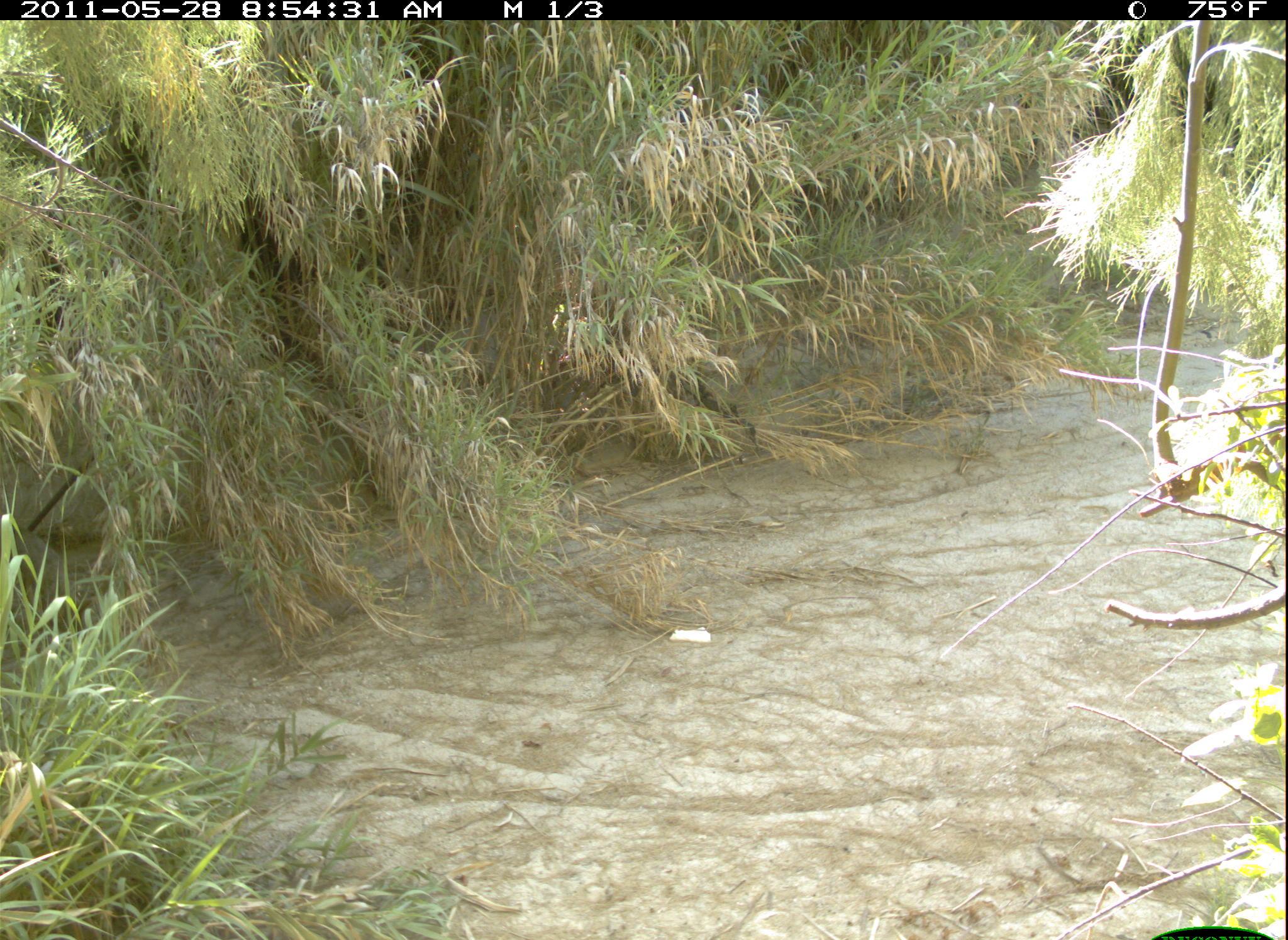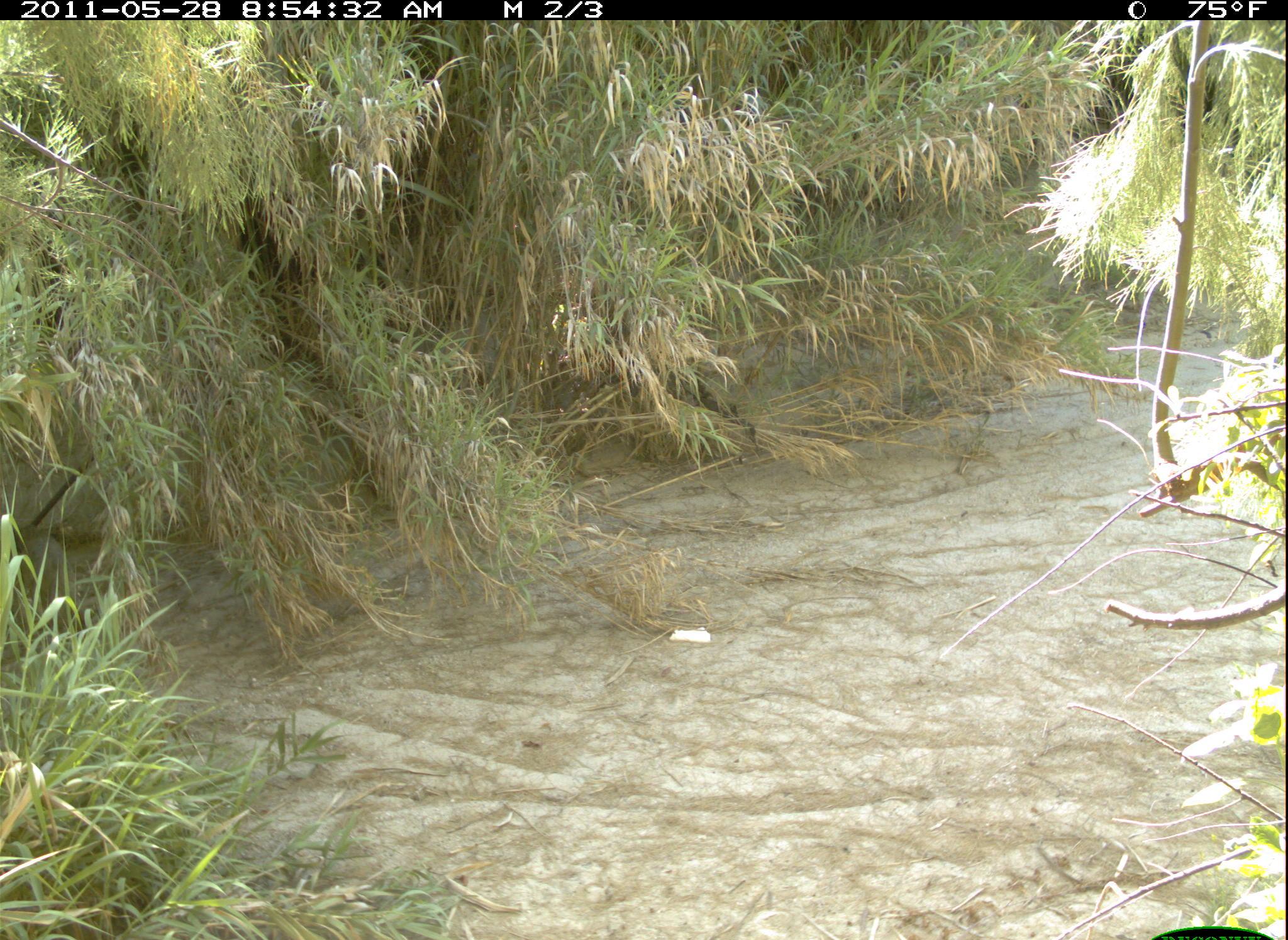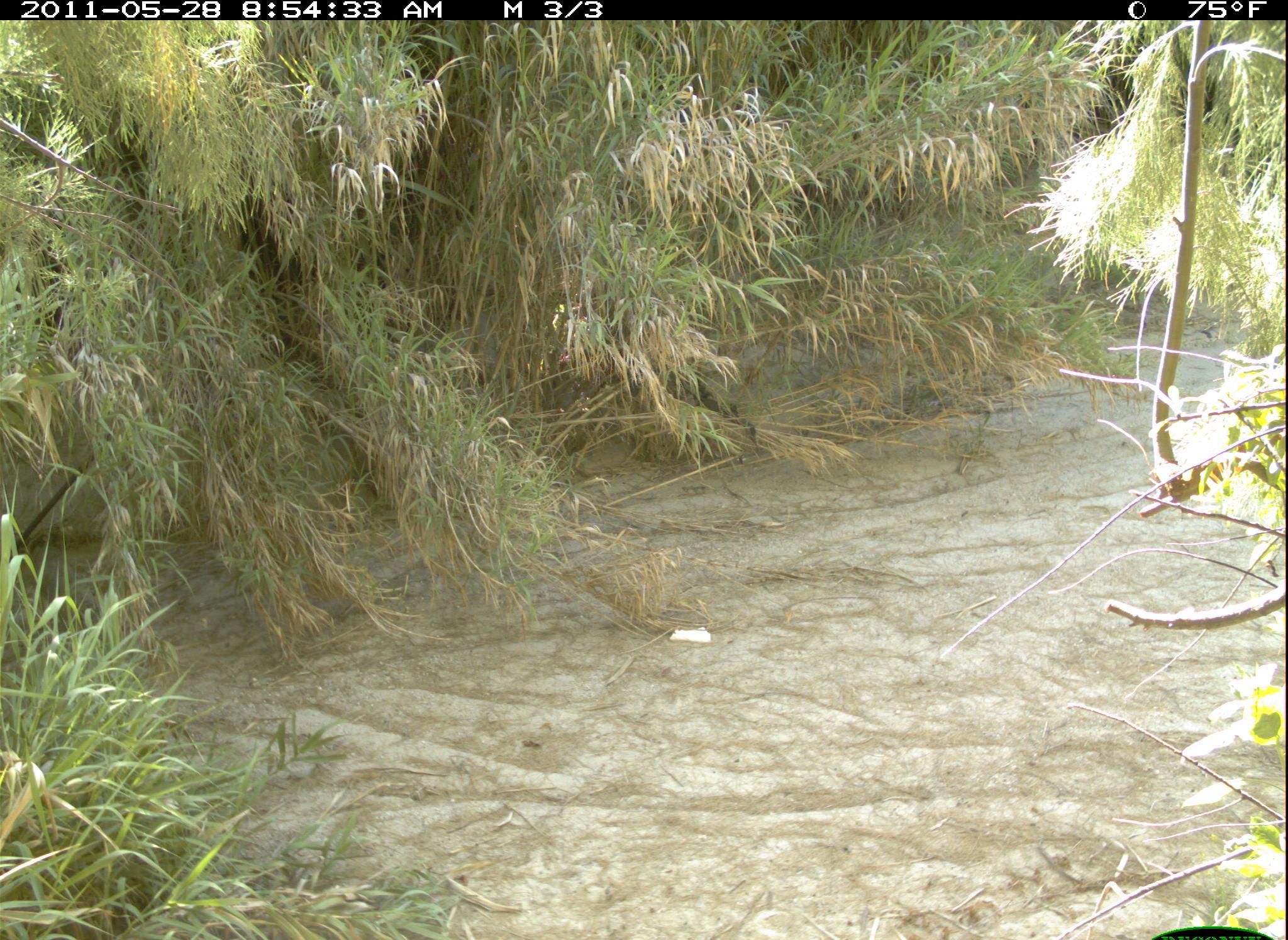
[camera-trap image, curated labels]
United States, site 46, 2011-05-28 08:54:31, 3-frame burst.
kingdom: Animalia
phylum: Chordata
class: Mammalia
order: Carnivora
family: Canidae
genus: Canis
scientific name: Canis latrans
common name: coyote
Coyote (Canis latrans).